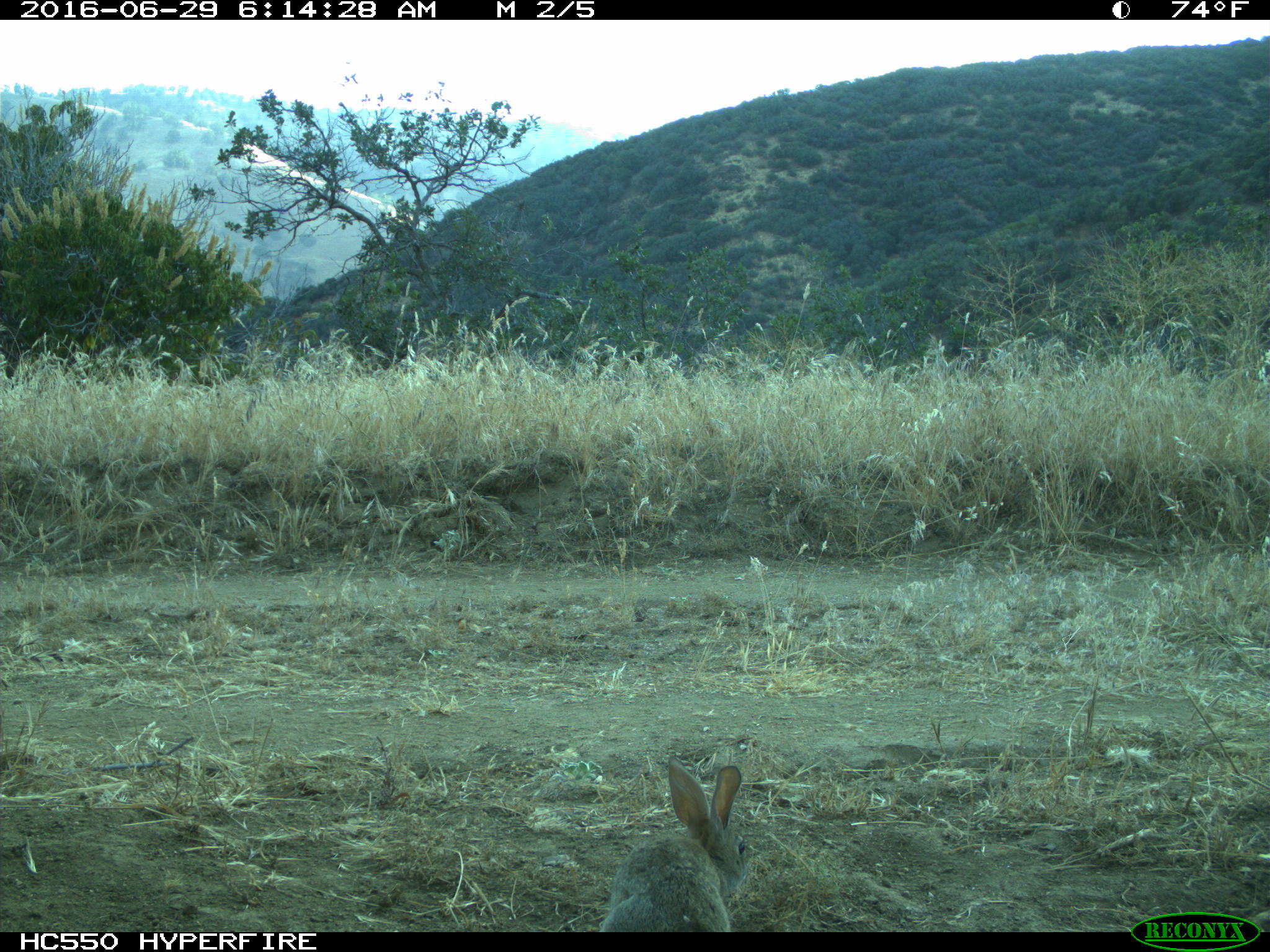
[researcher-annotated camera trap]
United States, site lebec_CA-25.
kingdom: Animalia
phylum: Chordata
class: Mammalia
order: Lagomorpha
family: Leporidae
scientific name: Leporidae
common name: rabbits and hares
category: unidentified rabbit